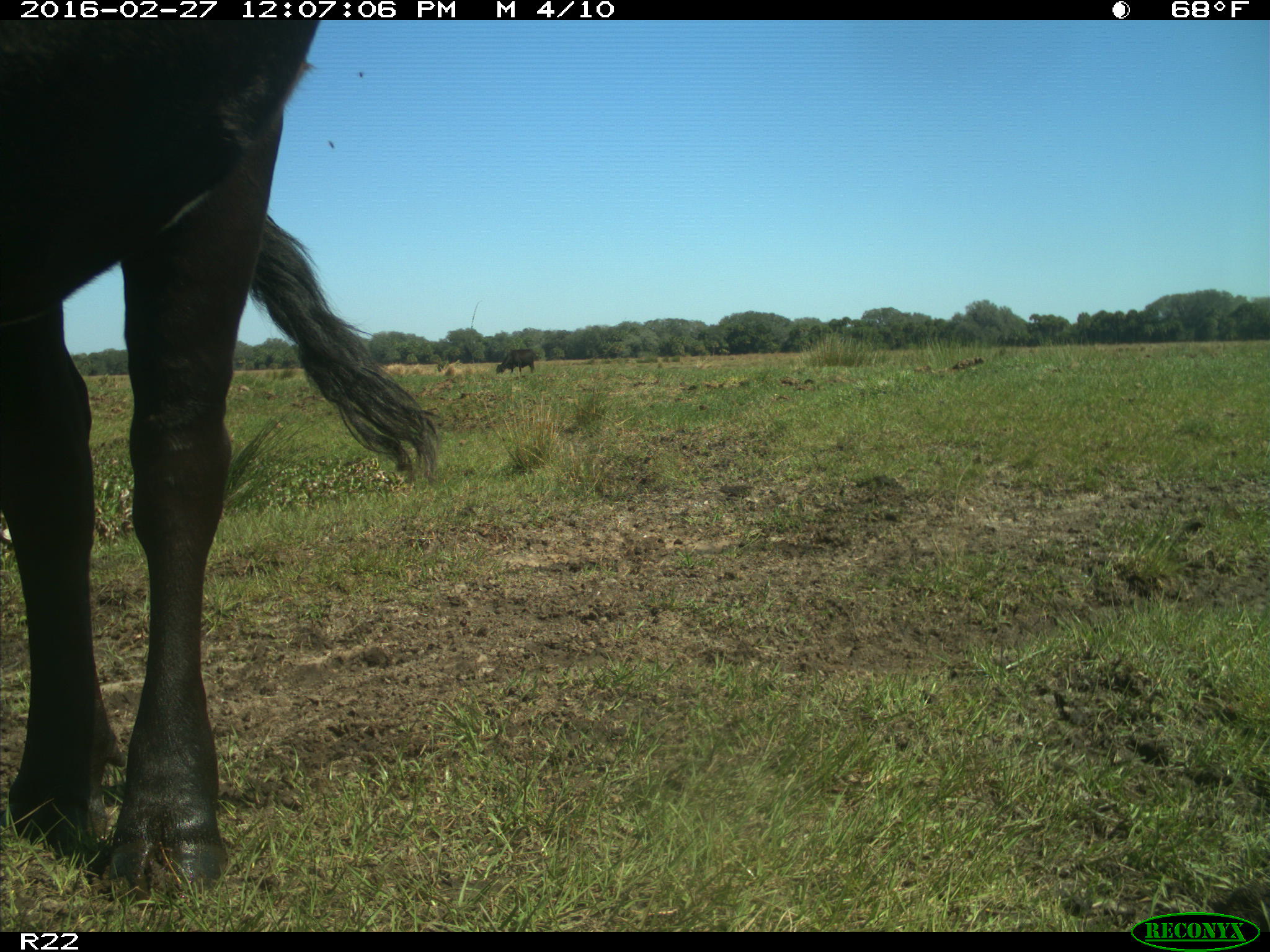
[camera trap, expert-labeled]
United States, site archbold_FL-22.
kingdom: Animalia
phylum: Chordata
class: Mammalia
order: Artiodactyla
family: Bovidae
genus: Bos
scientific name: Bos taurus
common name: domestic cow